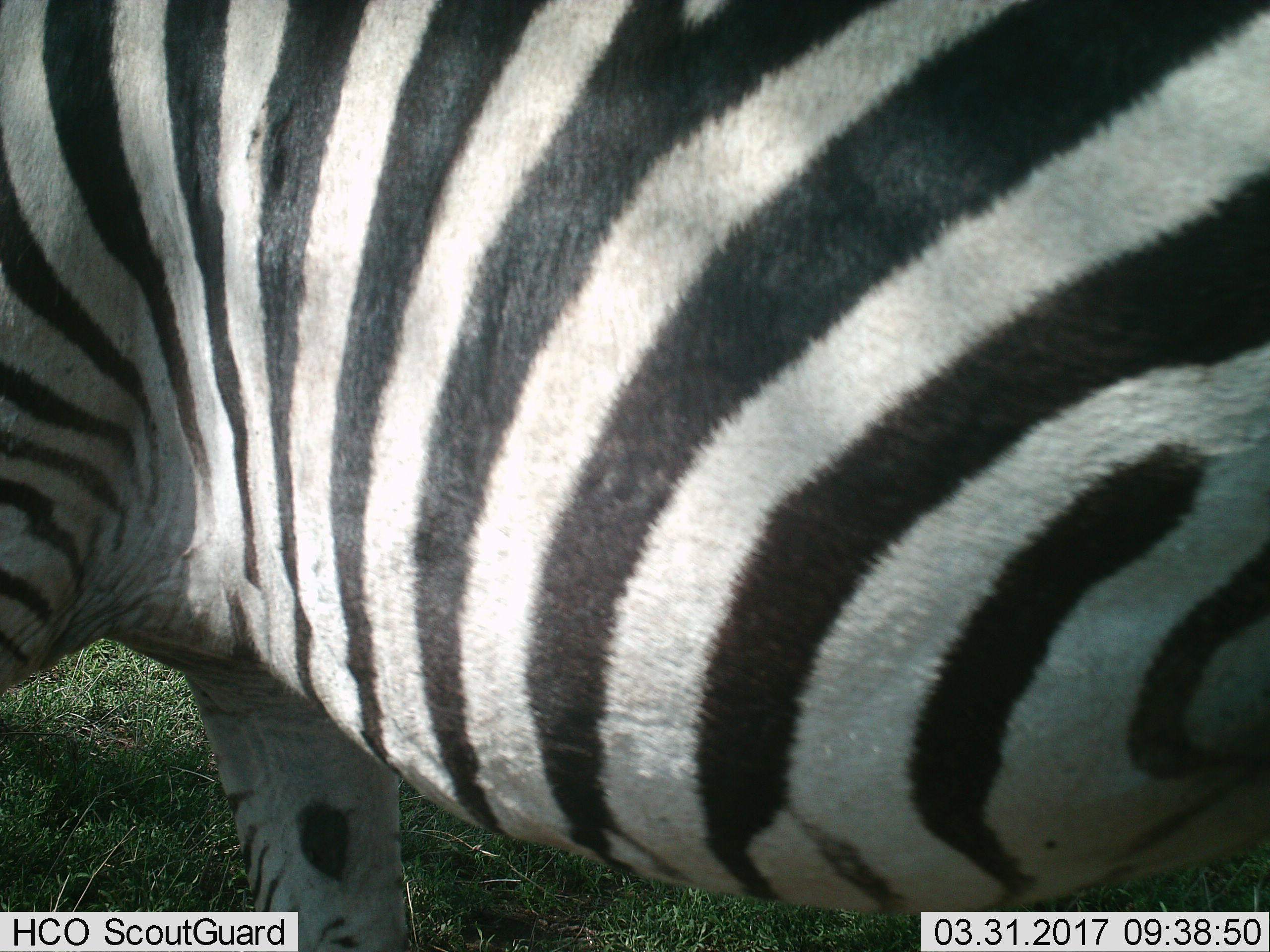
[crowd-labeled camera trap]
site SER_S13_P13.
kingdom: Animalia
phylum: Chordata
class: Mammalia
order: Perissodactyla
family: Equidae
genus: Equus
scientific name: Equus quagga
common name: plains zebra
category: zebraplains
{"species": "zebraplains (plains zebra) (Equus quagga)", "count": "1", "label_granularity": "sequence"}